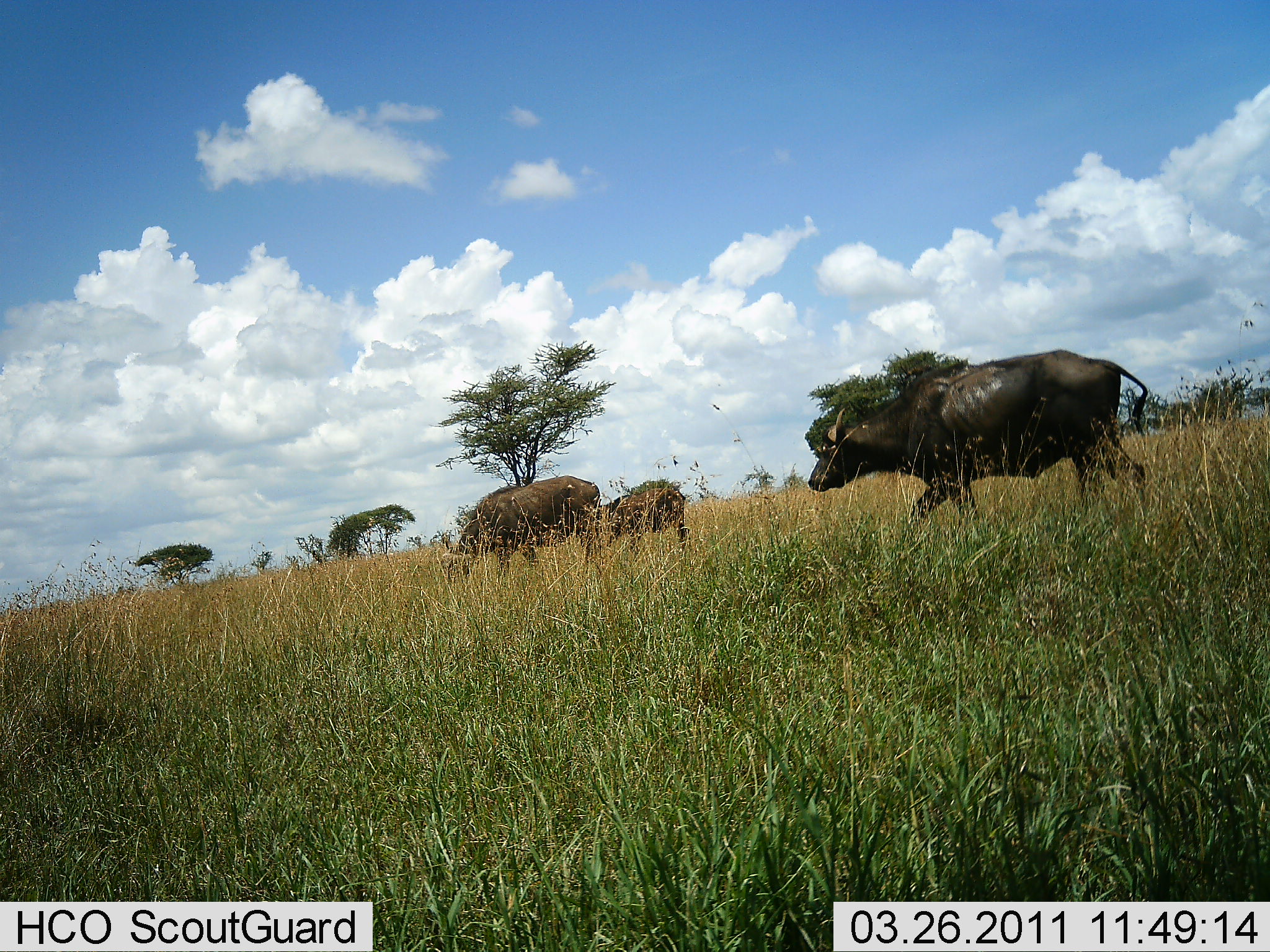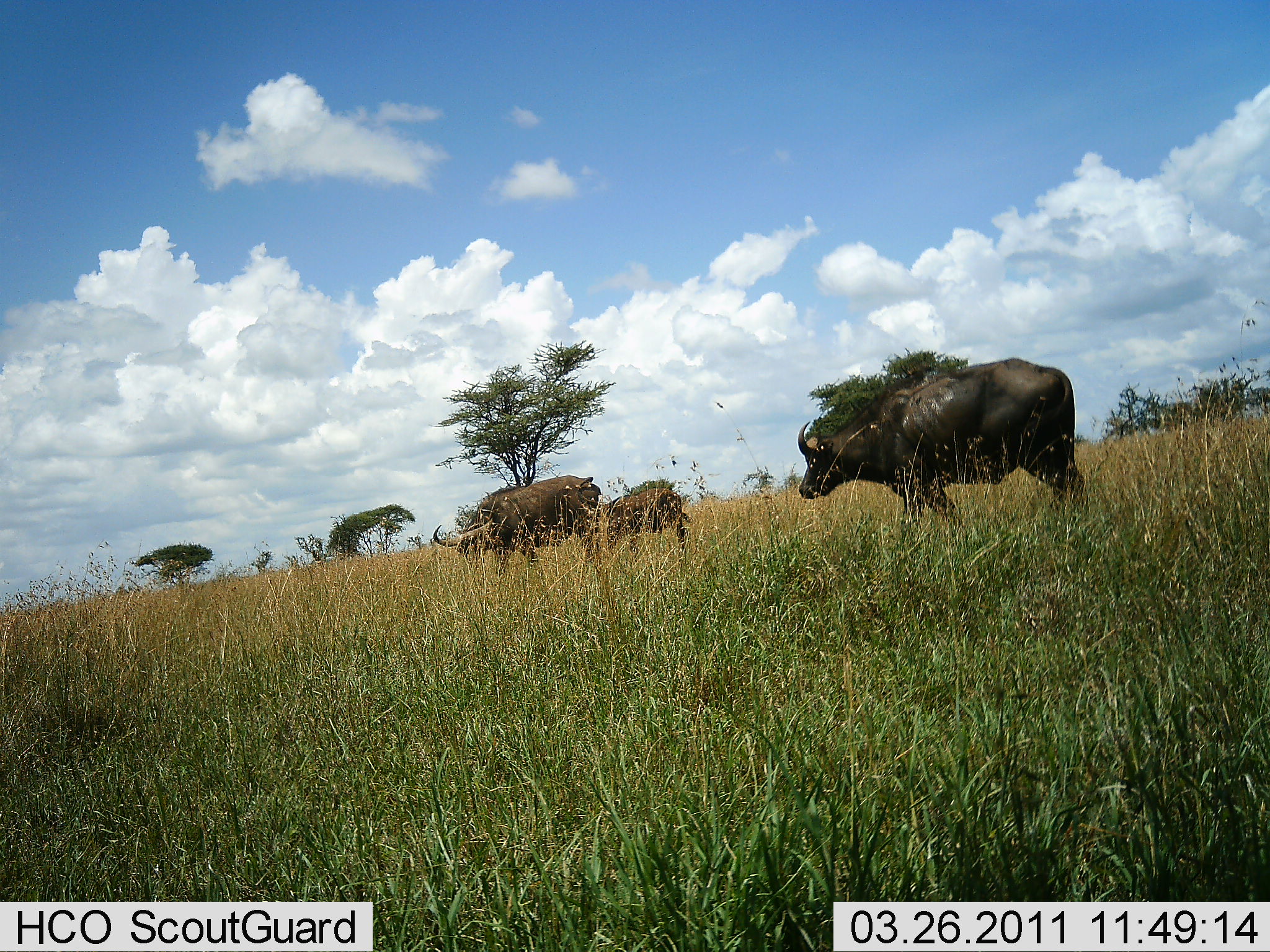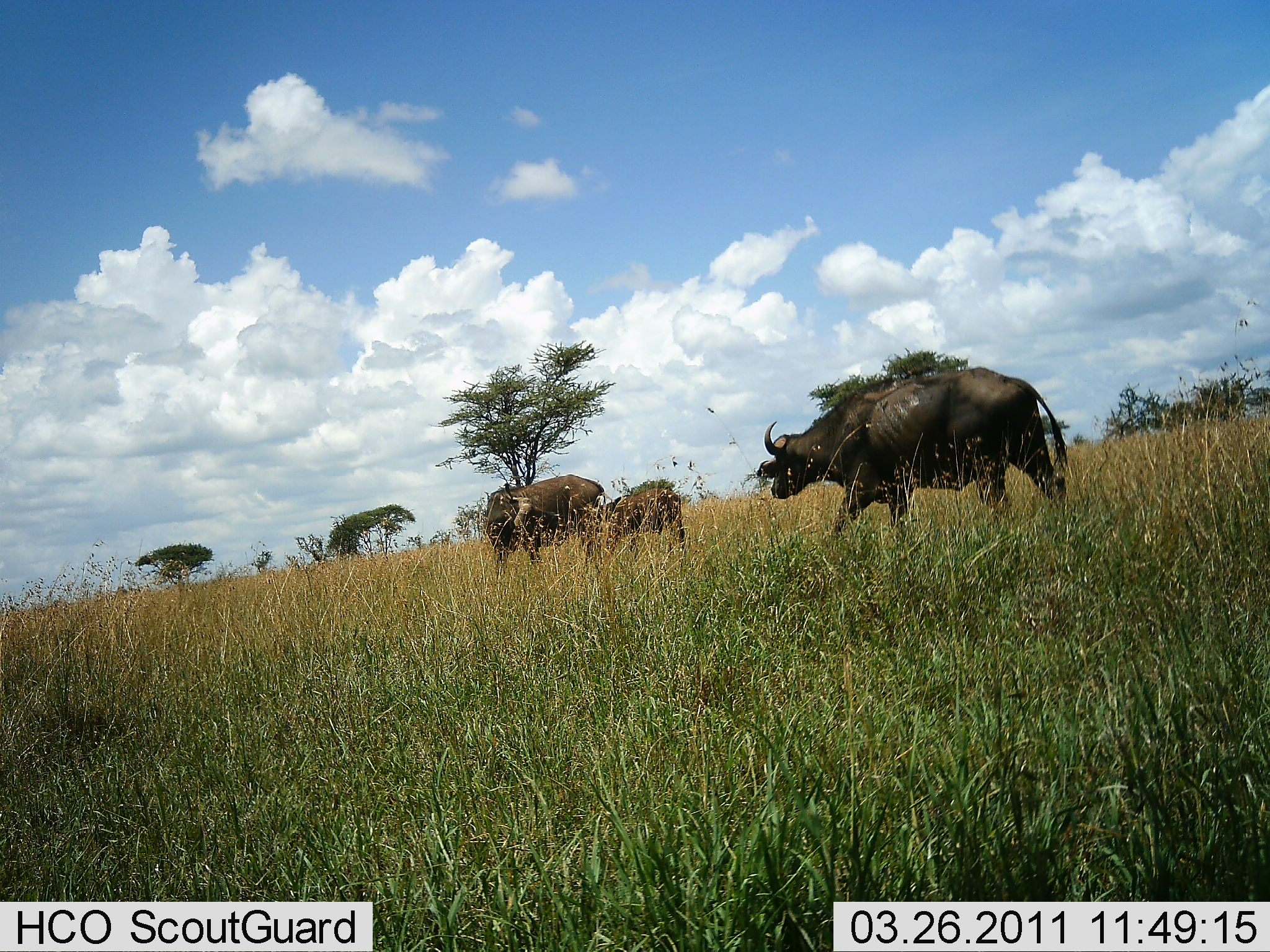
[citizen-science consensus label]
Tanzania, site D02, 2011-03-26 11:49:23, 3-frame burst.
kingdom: Animalia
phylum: Chordata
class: Mammalia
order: Artiodactyla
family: Bovidae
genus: Syncerus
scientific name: Syncerus caffer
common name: cape buffalo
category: buffalo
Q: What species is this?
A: Buffalo (cape buffalo) (Syncerus caffer).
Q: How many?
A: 3.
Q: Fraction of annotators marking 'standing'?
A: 46%.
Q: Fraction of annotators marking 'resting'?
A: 0%.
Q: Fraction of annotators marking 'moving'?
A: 85%.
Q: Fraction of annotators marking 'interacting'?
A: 0%.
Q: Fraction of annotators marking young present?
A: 15%.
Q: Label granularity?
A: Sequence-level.